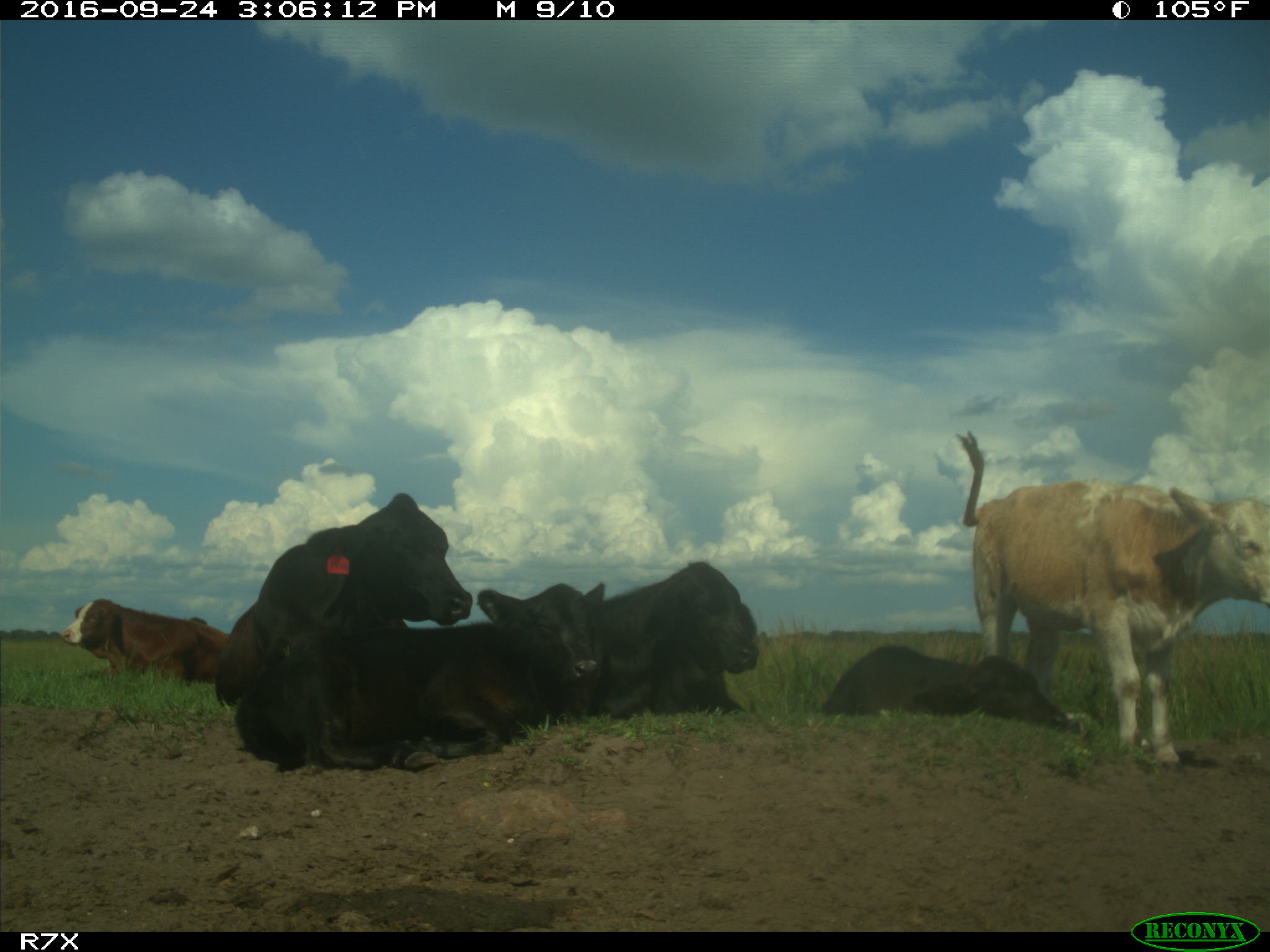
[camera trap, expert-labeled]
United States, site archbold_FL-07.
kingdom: Animalia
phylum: Chordata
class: Mammalia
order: Artiodactyla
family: Bovidae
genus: Bos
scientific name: Bos taurus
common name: domestic cow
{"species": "Bos taurus (domestic cow)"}